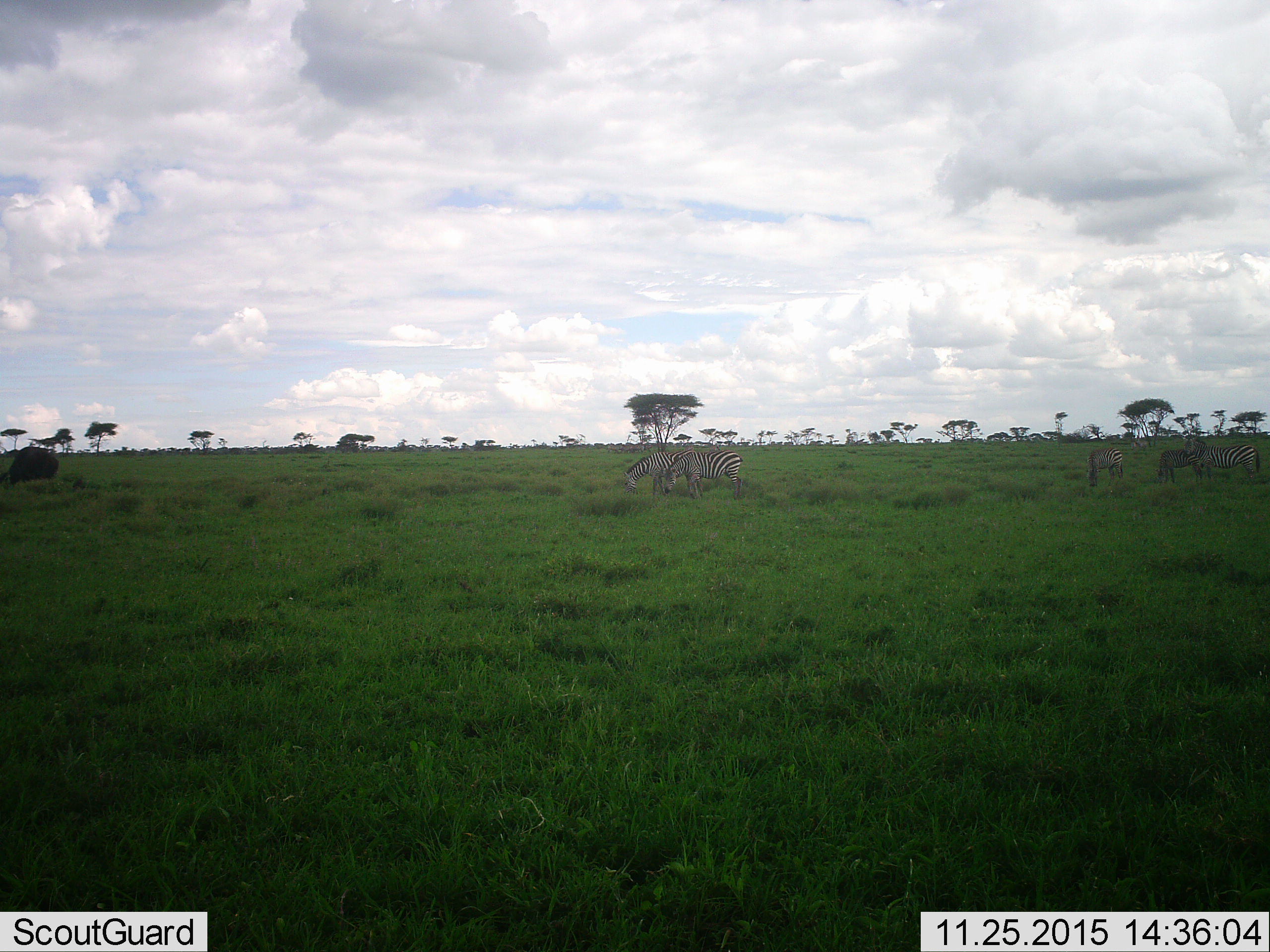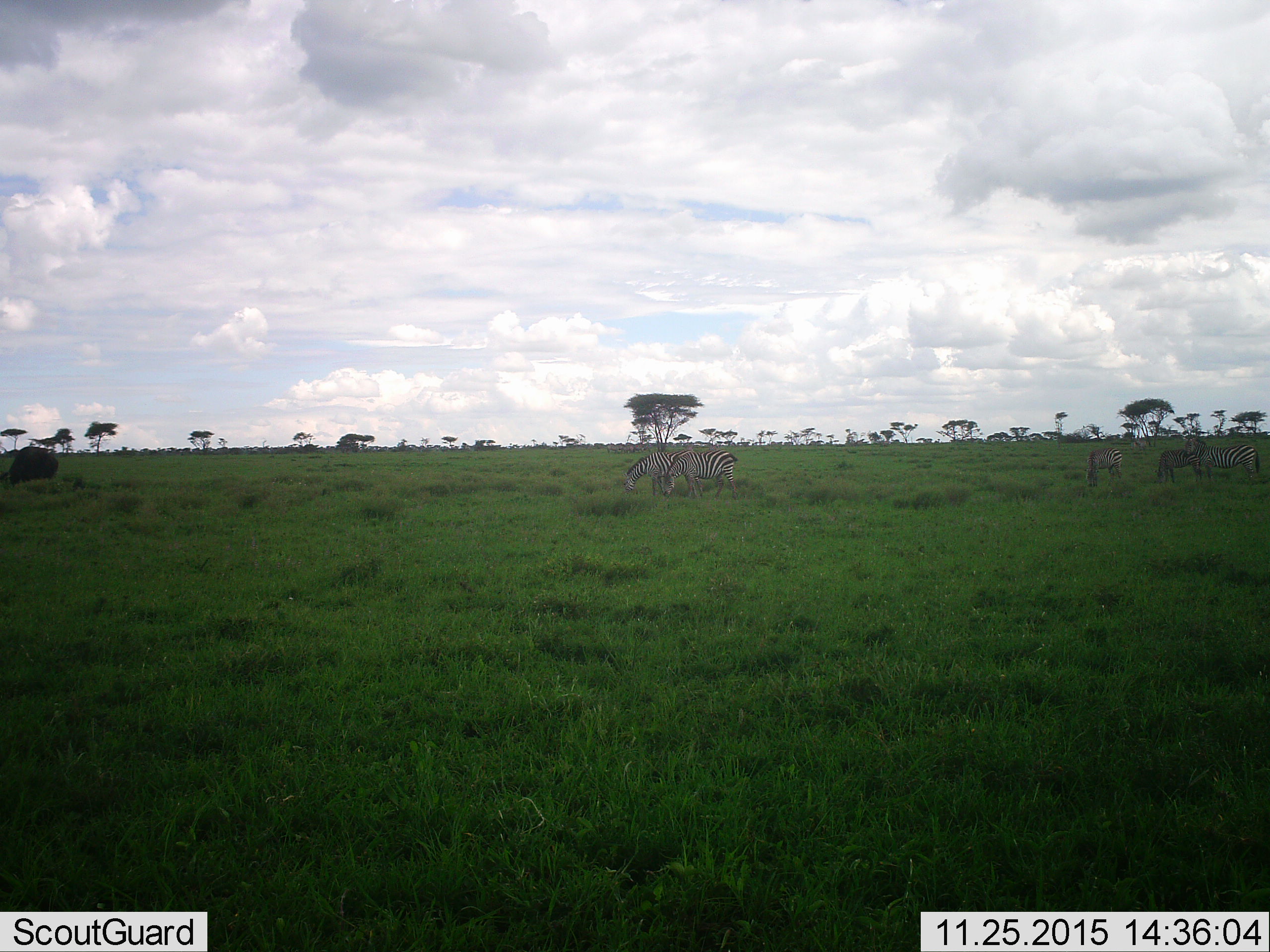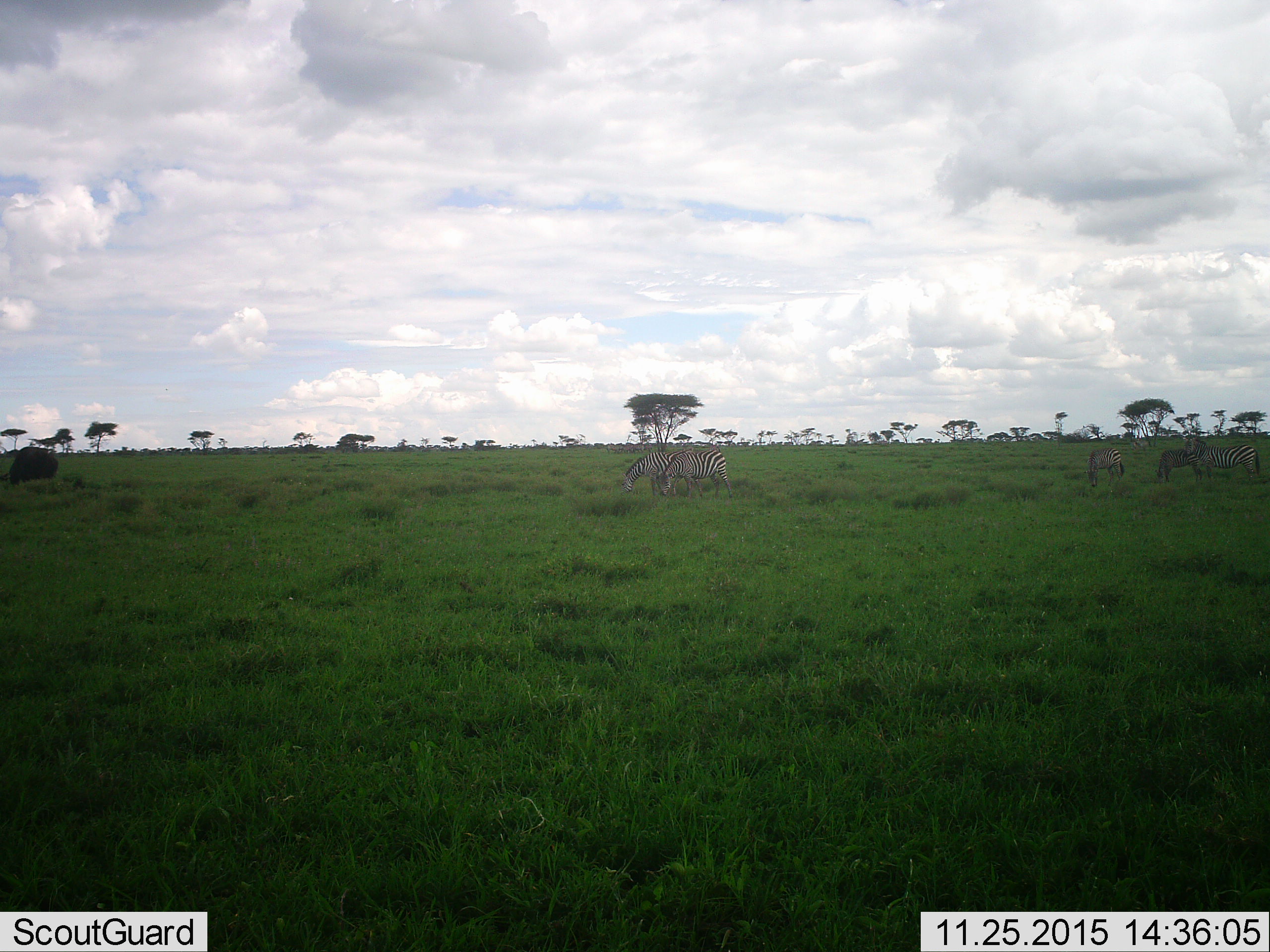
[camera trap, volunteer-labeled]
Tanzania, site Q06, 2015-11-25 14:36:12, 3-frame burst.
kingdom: Animalia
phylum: Chordata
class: Mammalia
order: Perissodactyla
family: Equidae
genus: Equus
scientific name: Equus quagga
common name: plains zebra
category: zebra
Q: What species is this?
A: Zebra (plains zebra) (Equus quagga).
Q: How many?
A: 6.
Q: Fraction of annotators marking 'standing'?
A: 56%.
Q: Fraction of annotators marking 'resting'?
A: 0%.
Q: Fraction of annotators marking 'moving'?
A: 0%.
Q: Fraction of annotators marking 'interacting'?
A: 0%.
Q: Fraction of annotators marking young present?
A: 22%.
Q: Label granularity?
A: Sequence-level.